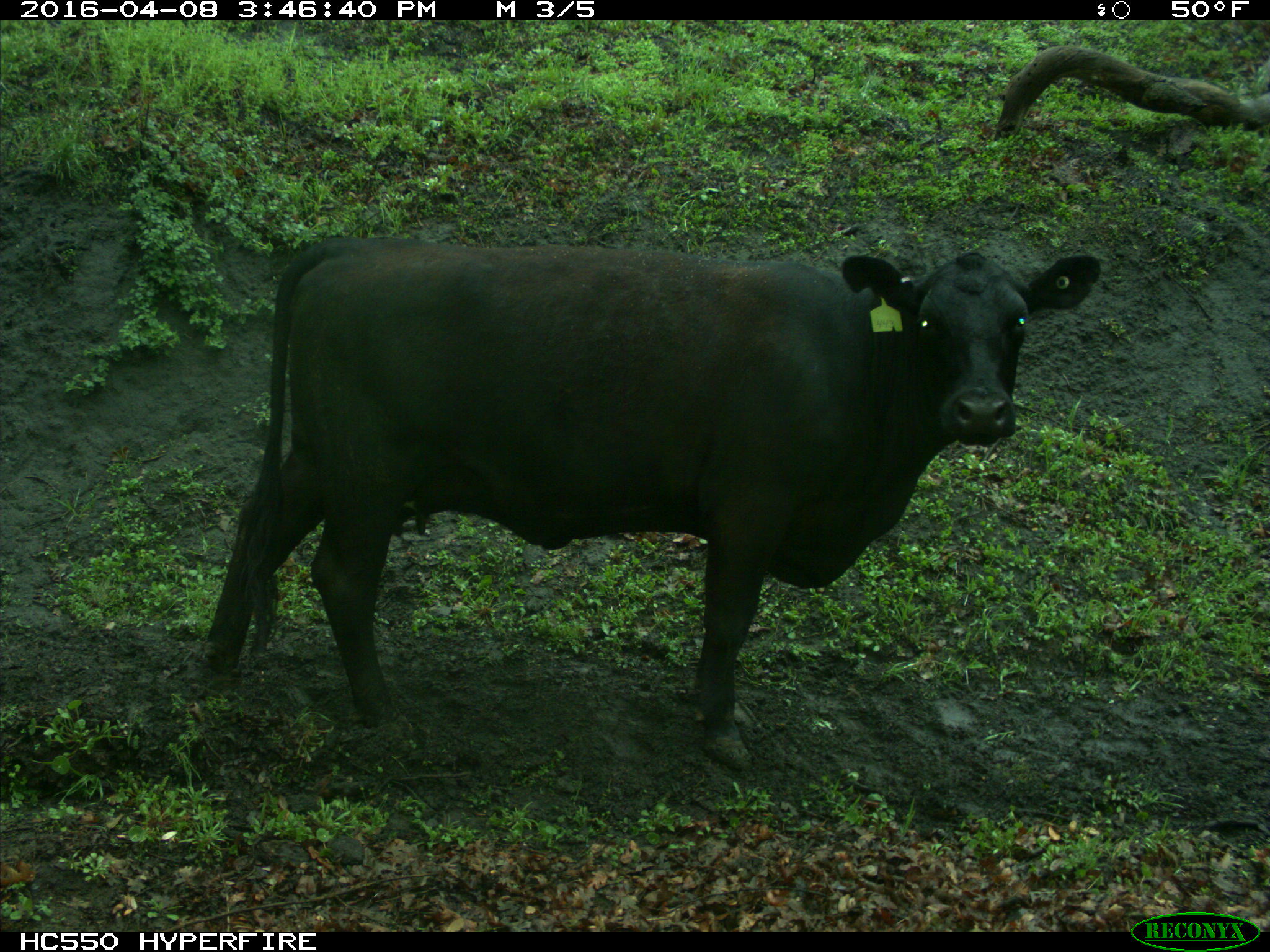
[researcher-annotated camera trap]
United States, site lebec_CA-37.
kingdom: Animalia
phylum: Chordata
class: Mammalia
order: Artiodactyla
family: Bovidae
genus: Bos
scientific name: Bos taurus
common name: domestic cow